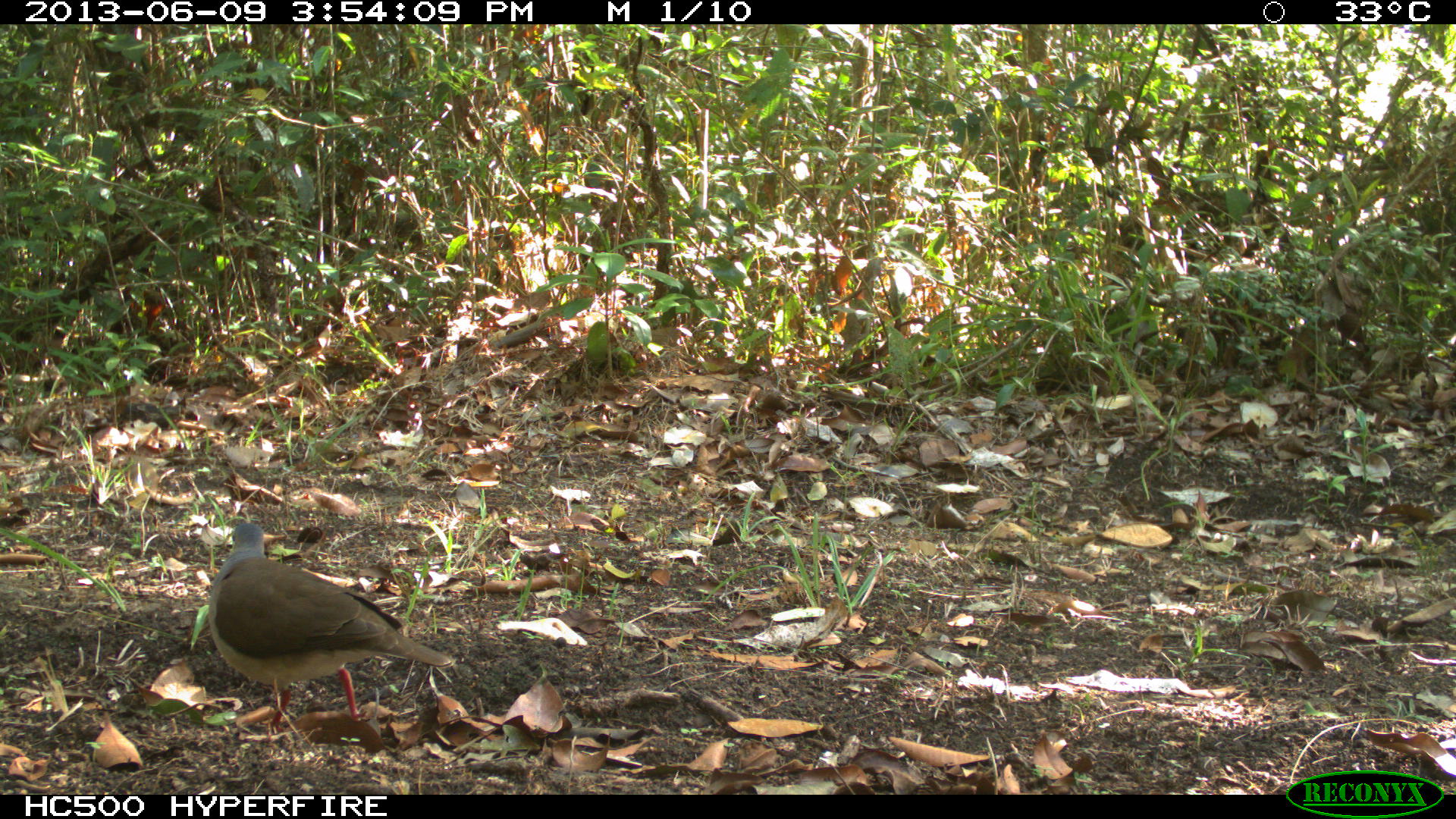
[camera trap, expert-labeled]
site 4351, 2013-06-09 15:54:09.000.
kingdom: Animalia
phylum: Chordata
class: Aves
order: Columbiformes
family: Columbidae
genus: Leptotila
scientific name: Leptotila plumbeiceps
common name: gray-headed dove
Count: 1.